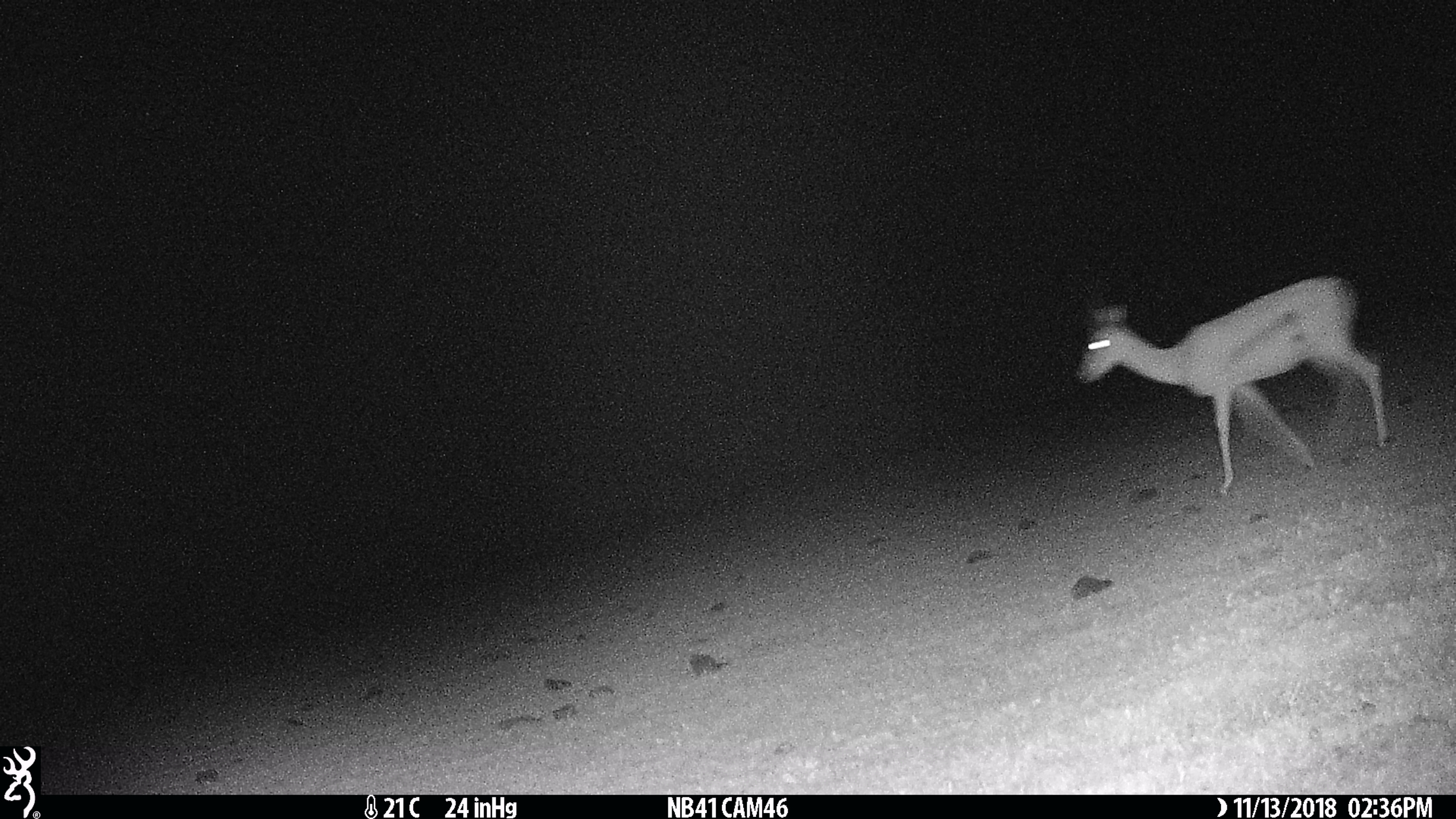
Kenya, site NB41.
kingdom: Animalia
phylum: Chordata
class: Mammalia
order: Artiodactyla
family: Bovidae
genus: Nanger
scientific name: Nanger granti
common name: grant's gazelle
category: gazelle grants